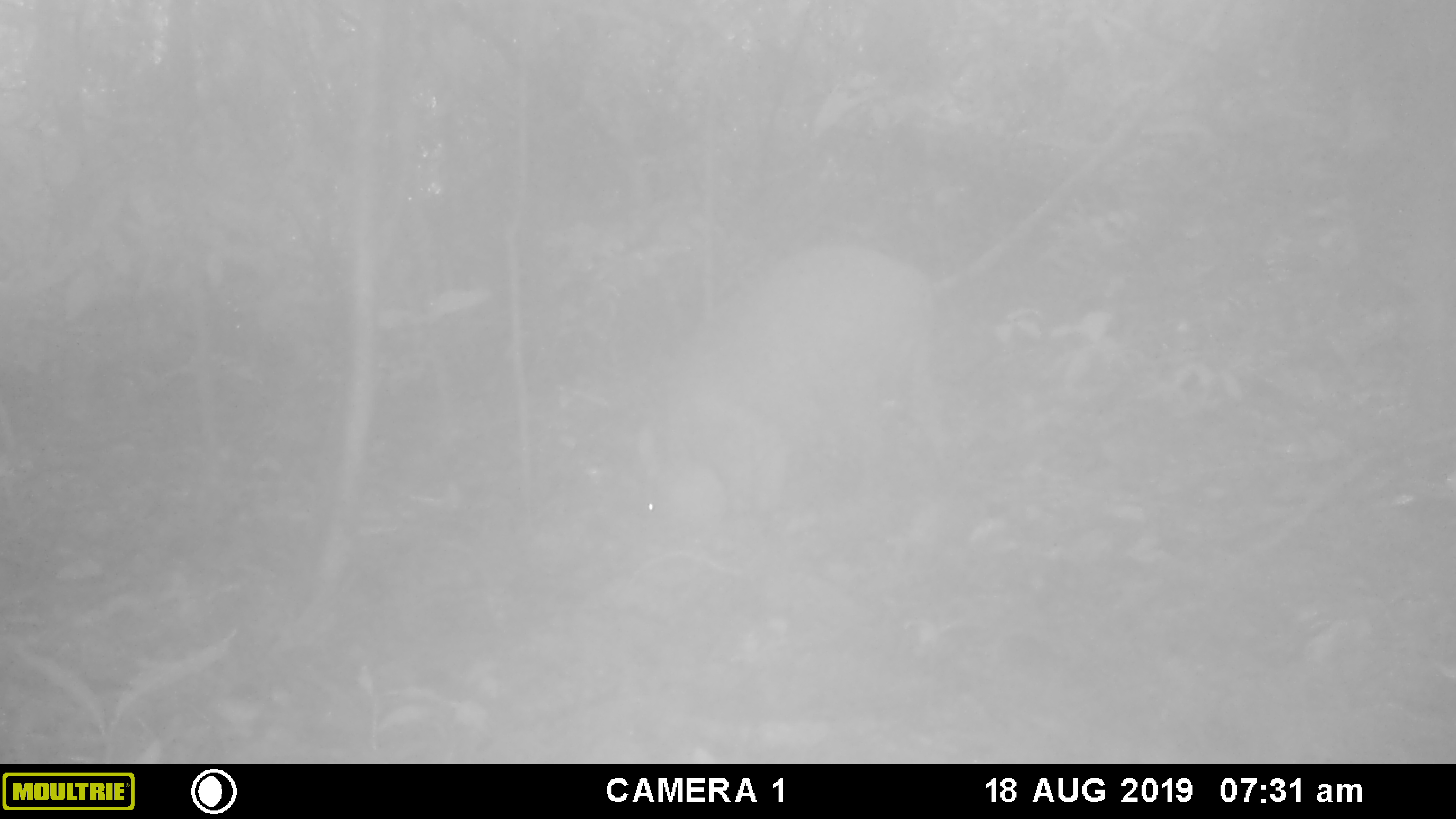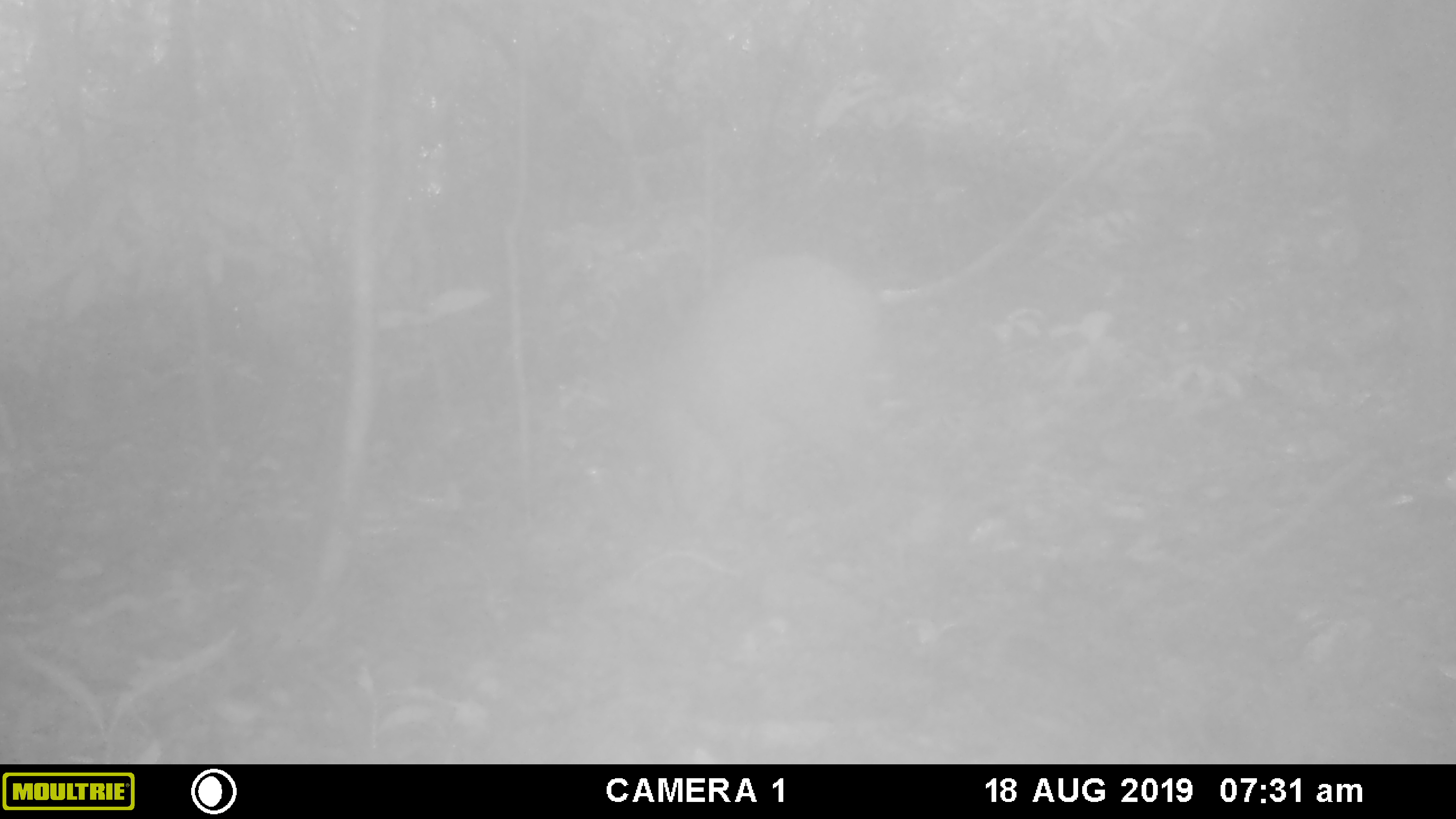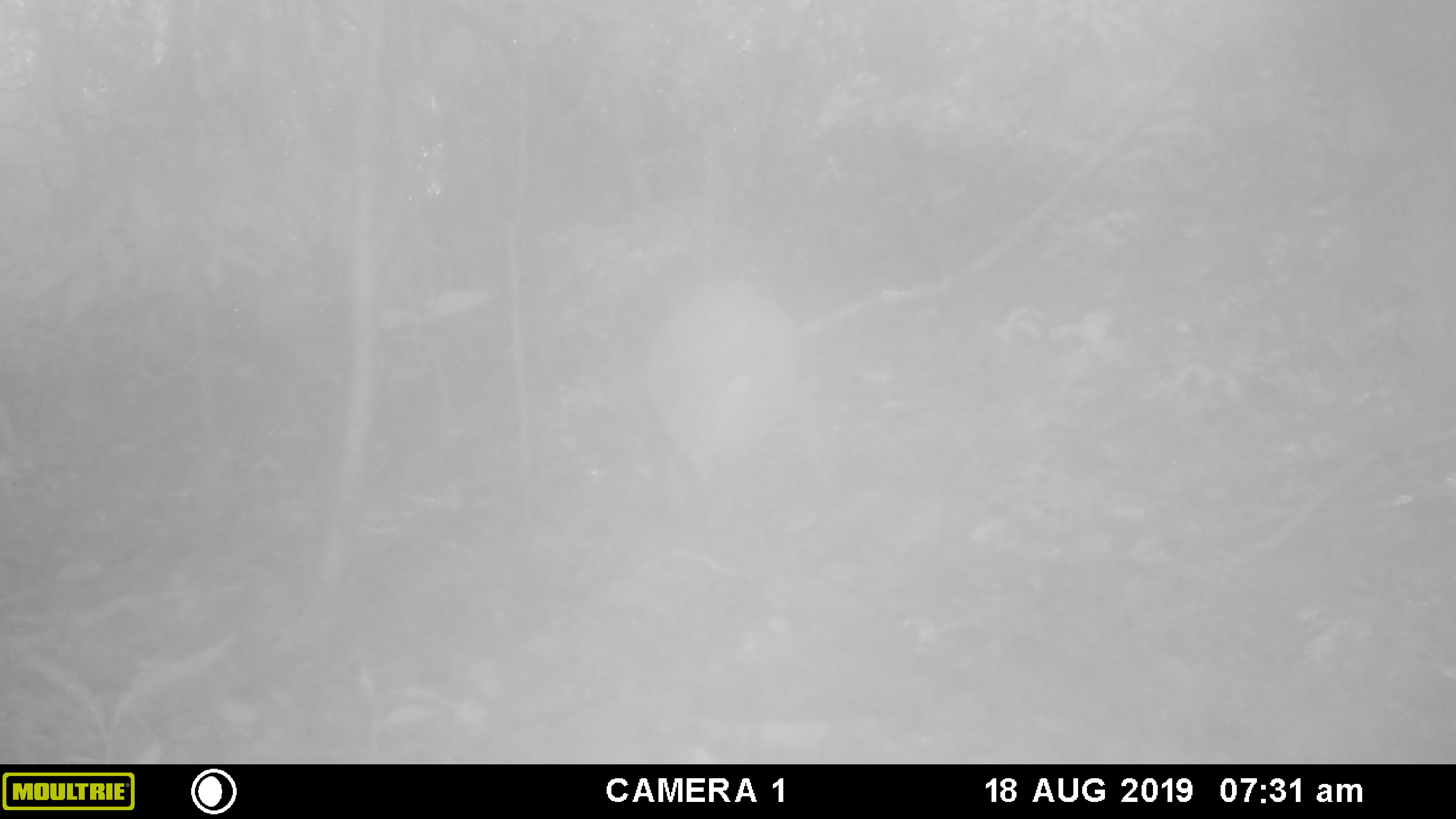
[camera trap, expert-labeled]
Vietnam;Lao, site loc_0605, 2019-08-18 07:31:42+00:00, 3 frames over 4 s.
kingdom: Animalia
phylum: Chordata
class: Mammalia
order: Artiodactyla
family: Suidae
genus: Sus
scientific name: Sus scrofa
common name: eurasian wild pig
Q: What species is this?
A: Eurasian wild pig (Sus scrofa).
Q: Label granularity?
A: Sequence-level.